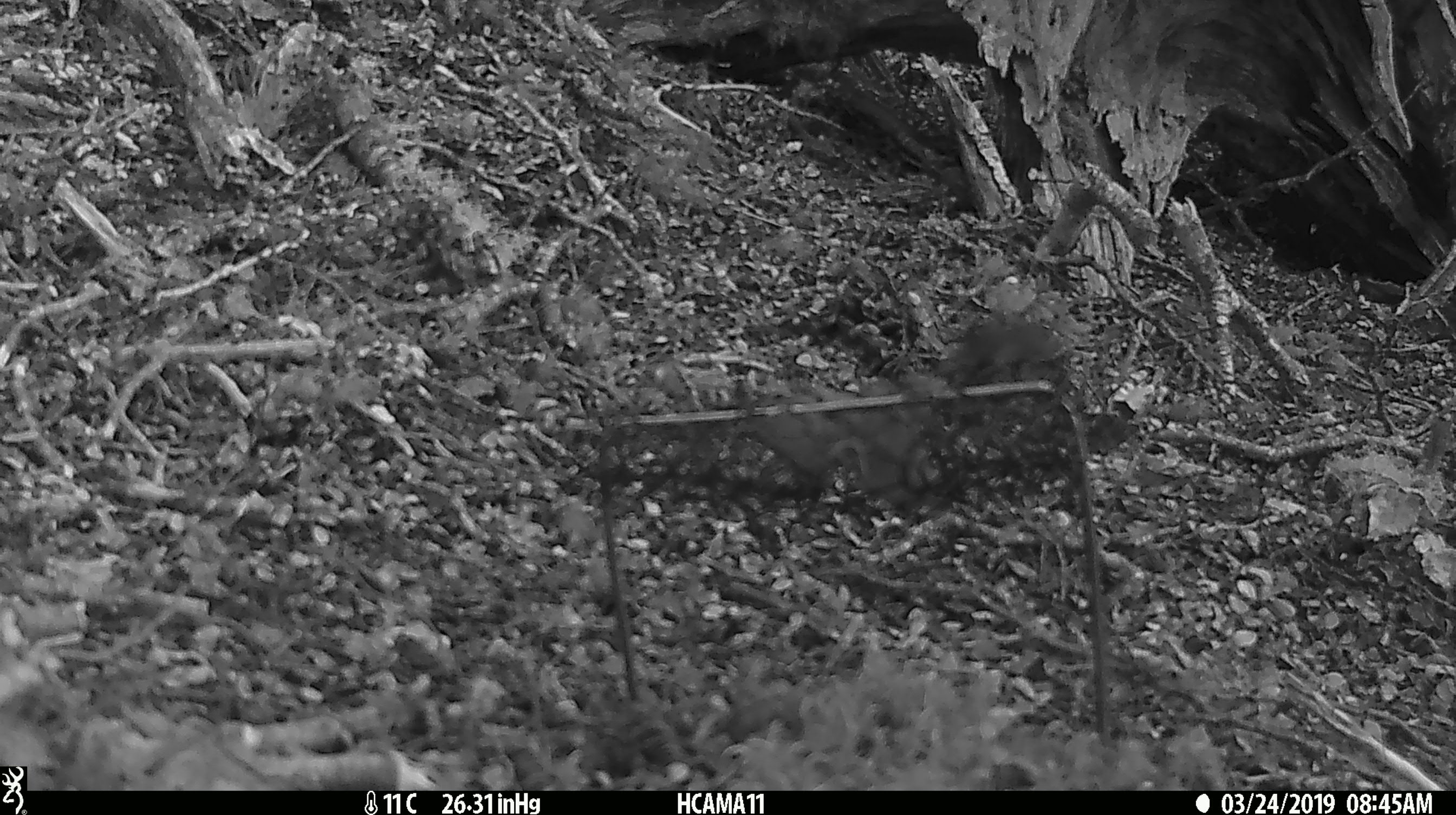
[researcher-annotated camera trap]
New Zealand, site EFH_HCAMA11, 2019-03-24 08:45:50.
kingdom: Animalia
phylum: Chordata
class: Aves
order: Passeriformes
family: Petroicidae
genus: Petroica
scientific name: Petroica australis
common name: new zealand robin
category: robin